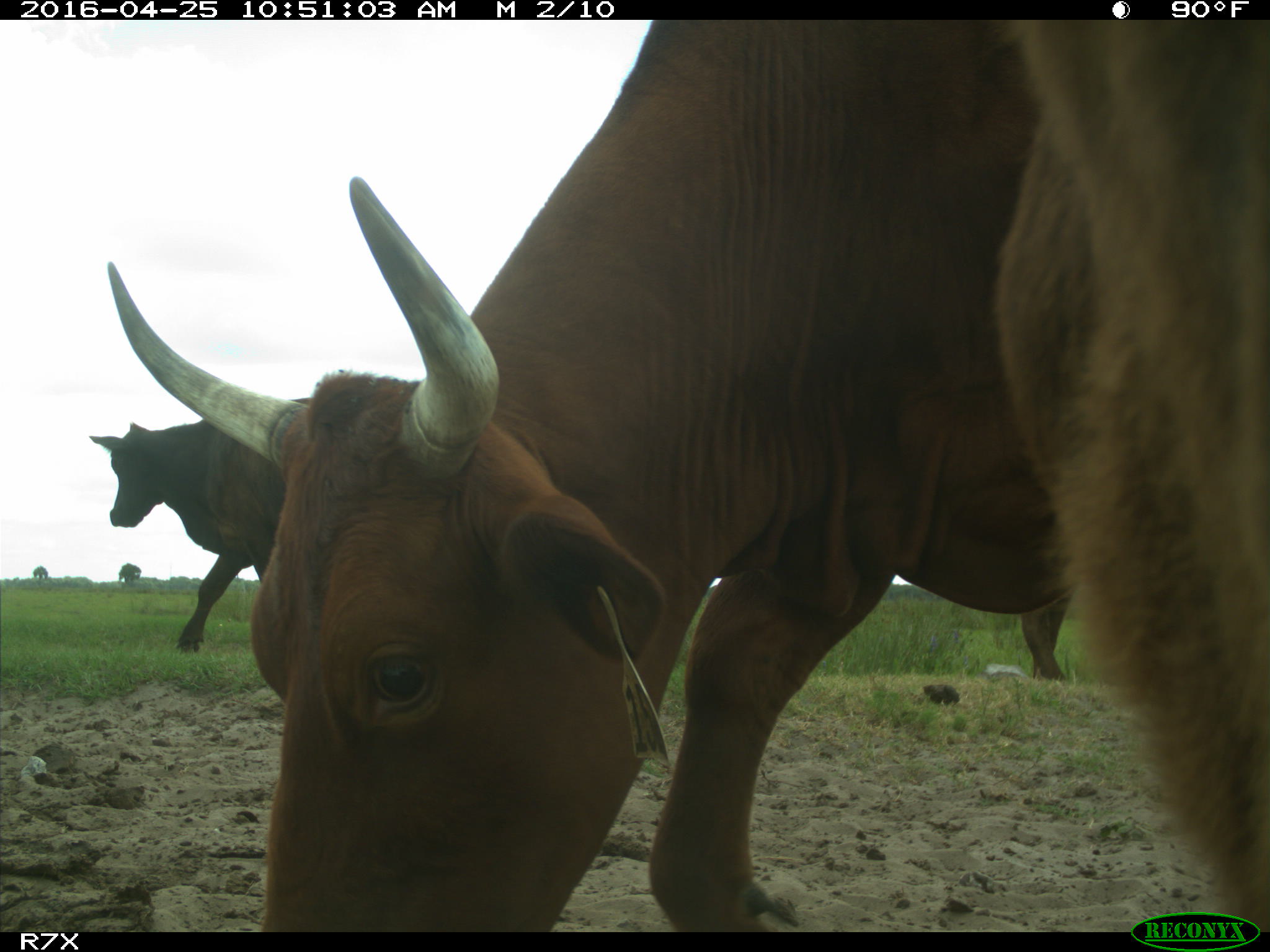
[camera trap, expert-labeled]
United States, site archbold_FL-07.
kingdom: Animalia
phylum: Chordata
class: Mammalia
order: Artiodactyla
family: Bovidae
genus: Bos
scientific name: Bos taurus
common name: domestic cow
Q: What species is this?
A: Bos taurus (domestic cow).